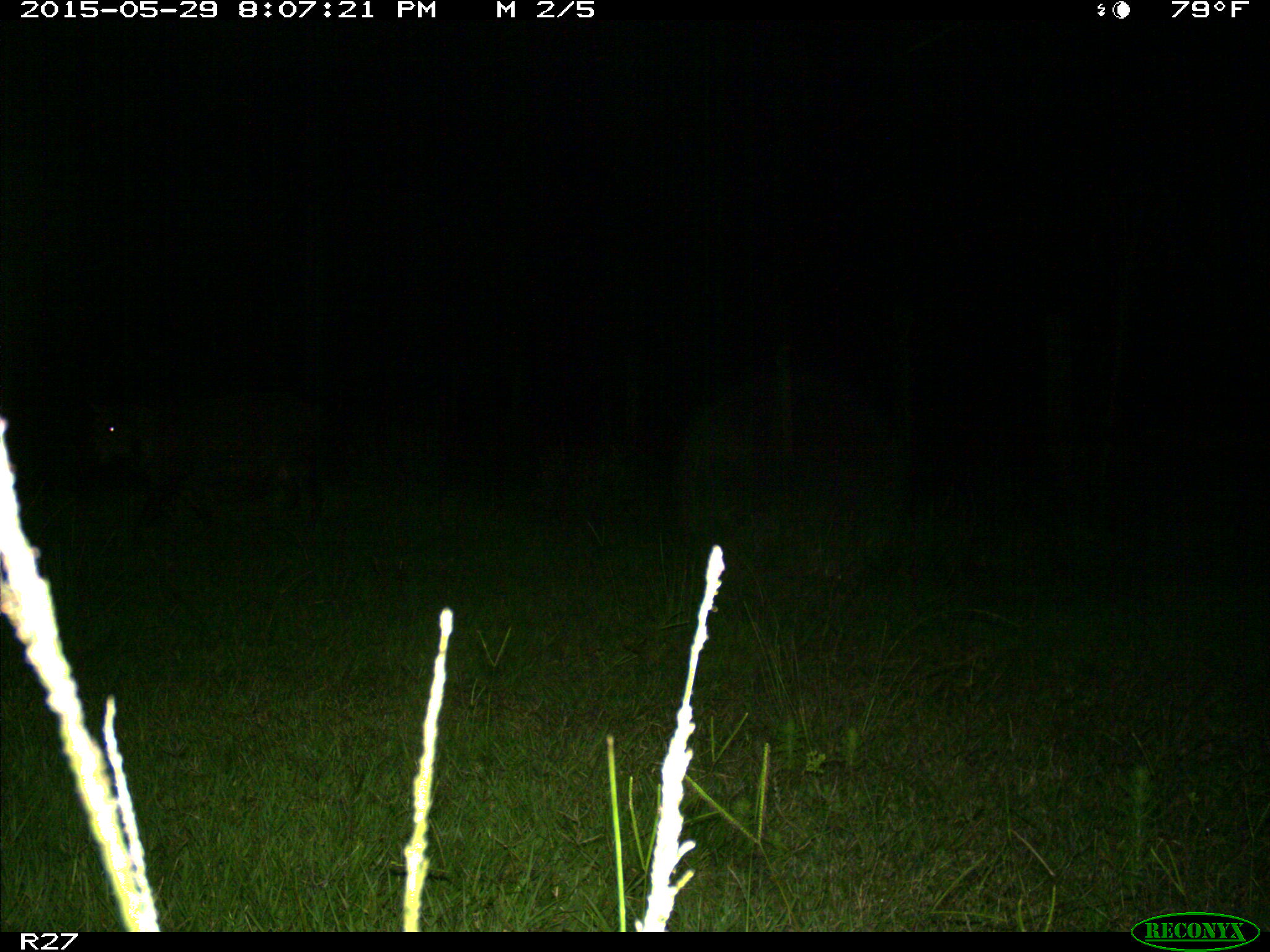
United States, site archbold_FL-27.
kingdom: Animalia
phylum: Chordata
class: Mammalia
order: Artiodactyla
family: Suidae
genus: Sus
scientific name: Sus scrofa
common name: wild boar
Sus scrofa (wild boar).